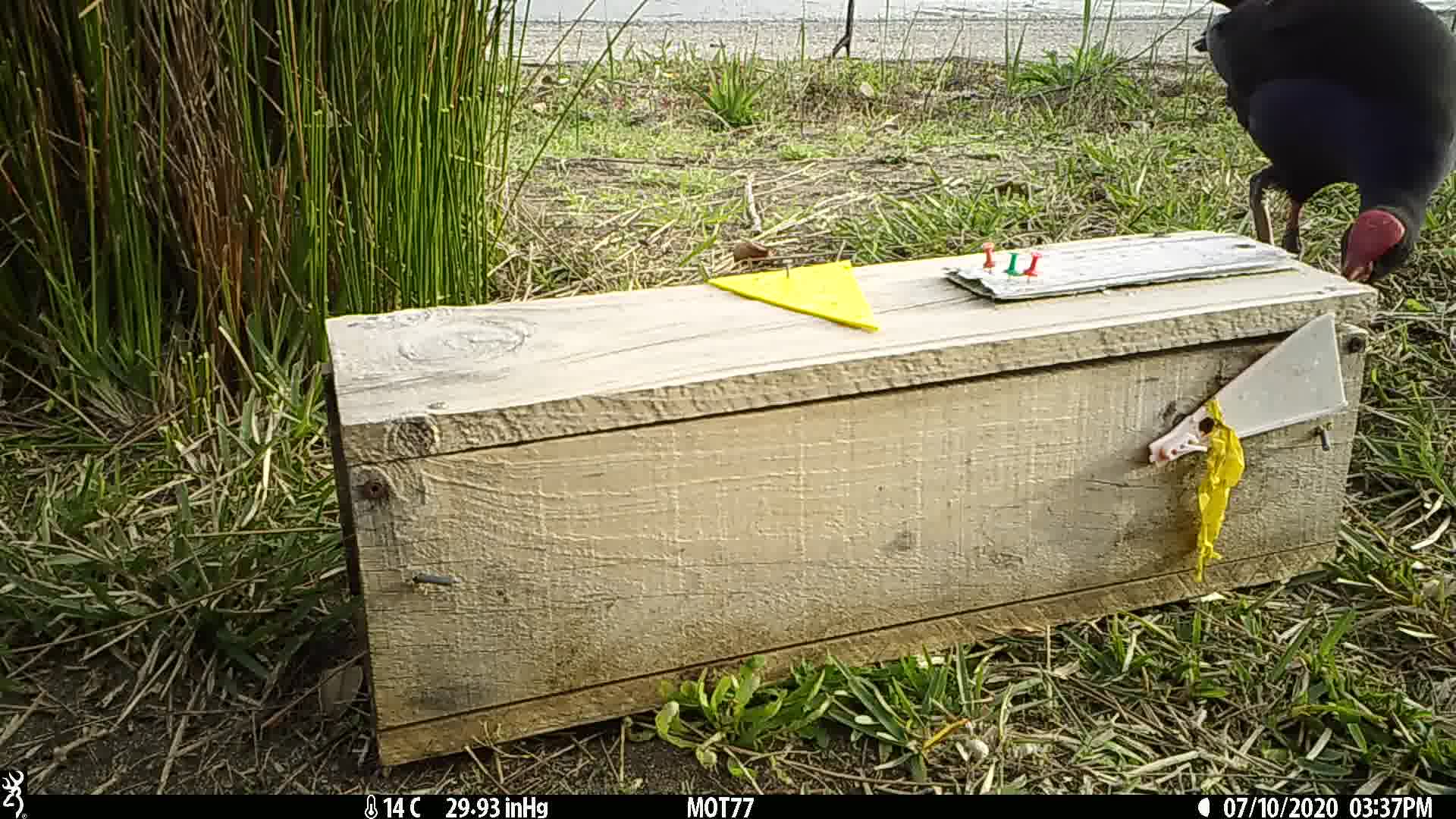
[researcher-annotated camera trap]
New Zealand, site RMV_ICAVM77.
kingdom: Animalia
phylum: Chordata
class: Aves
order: Gruiformes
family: Rallidae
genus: Porphyrio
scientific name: Porphyrio melanotus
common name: australasian swamphen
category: pukeko